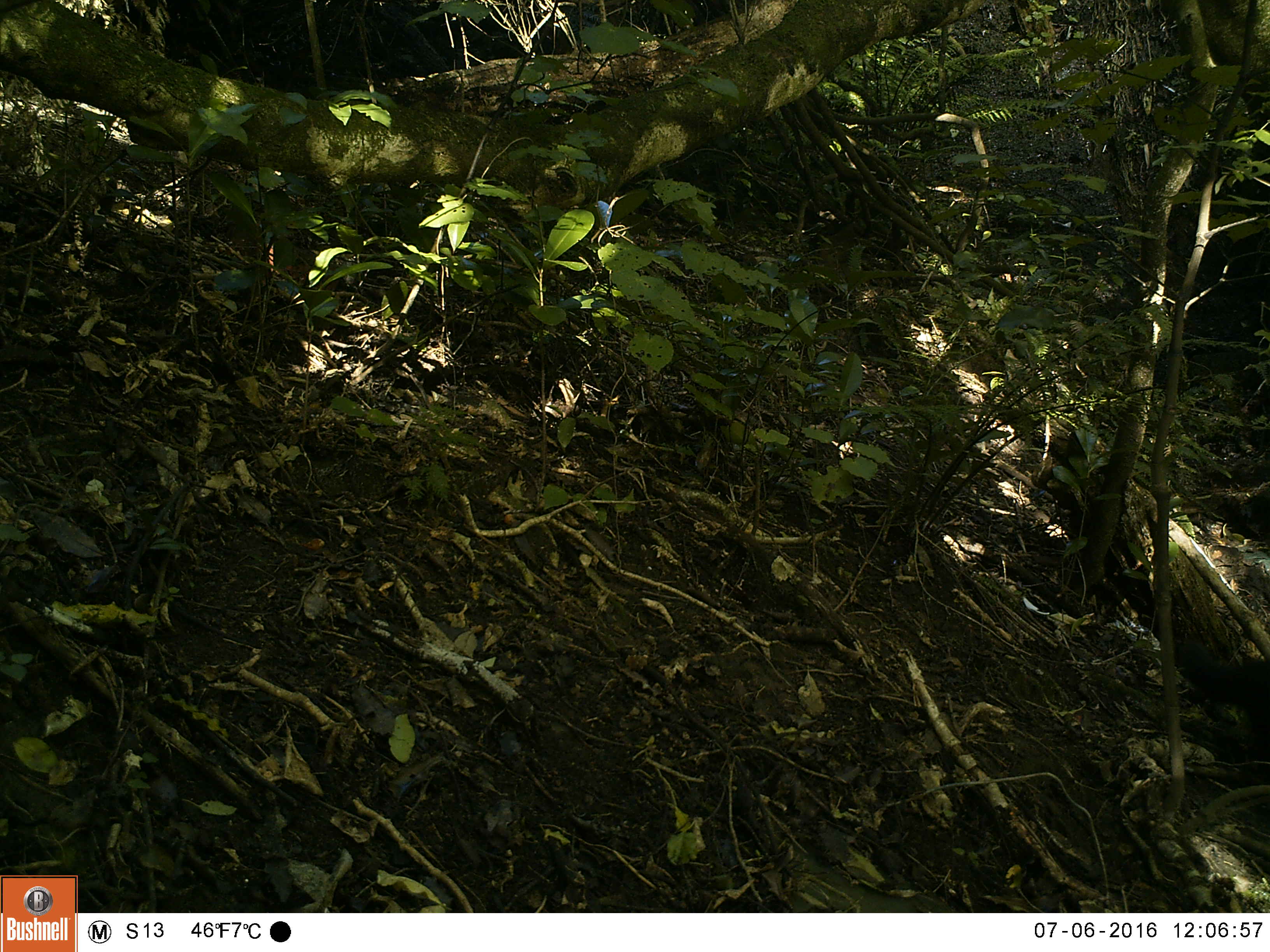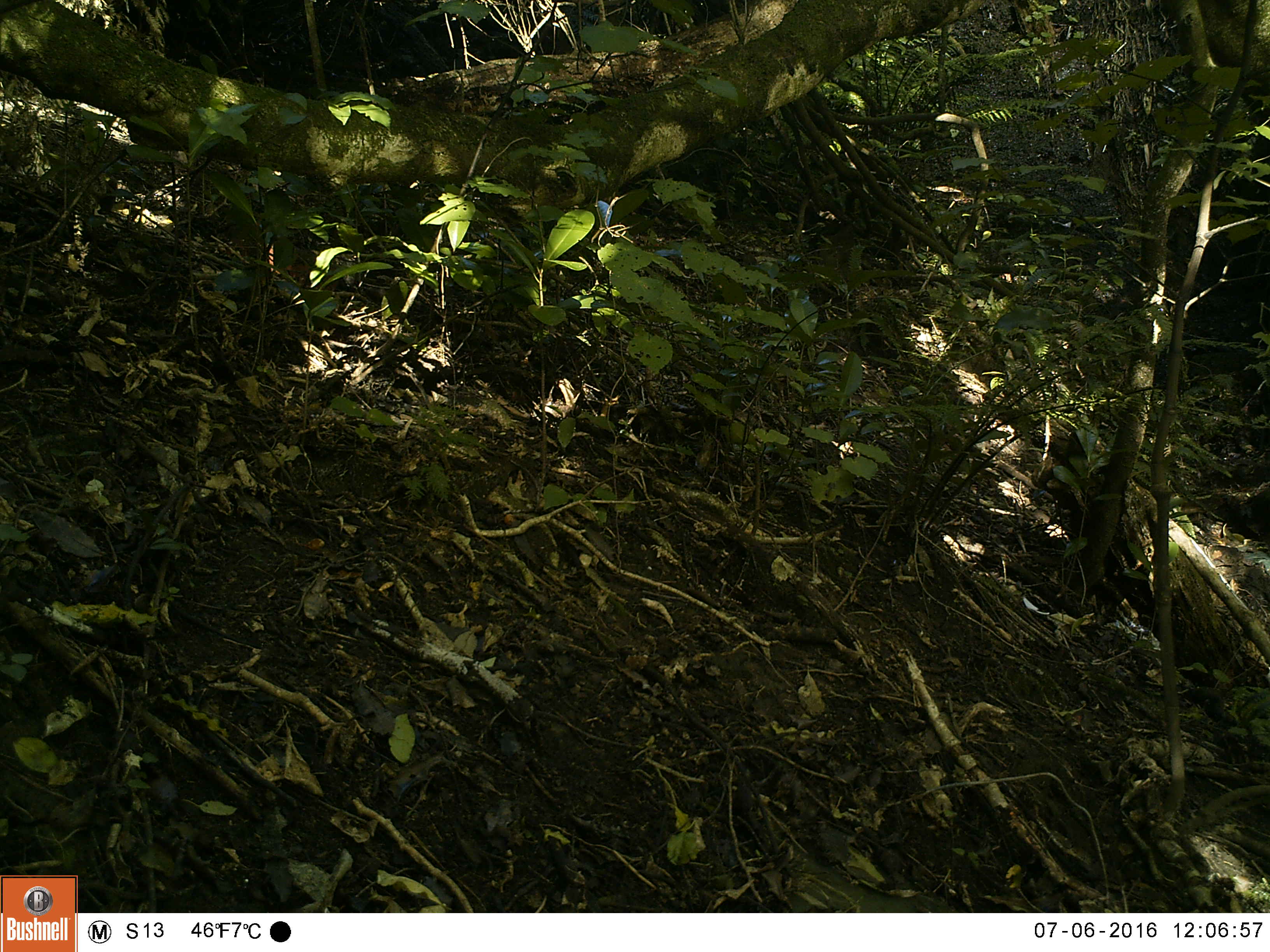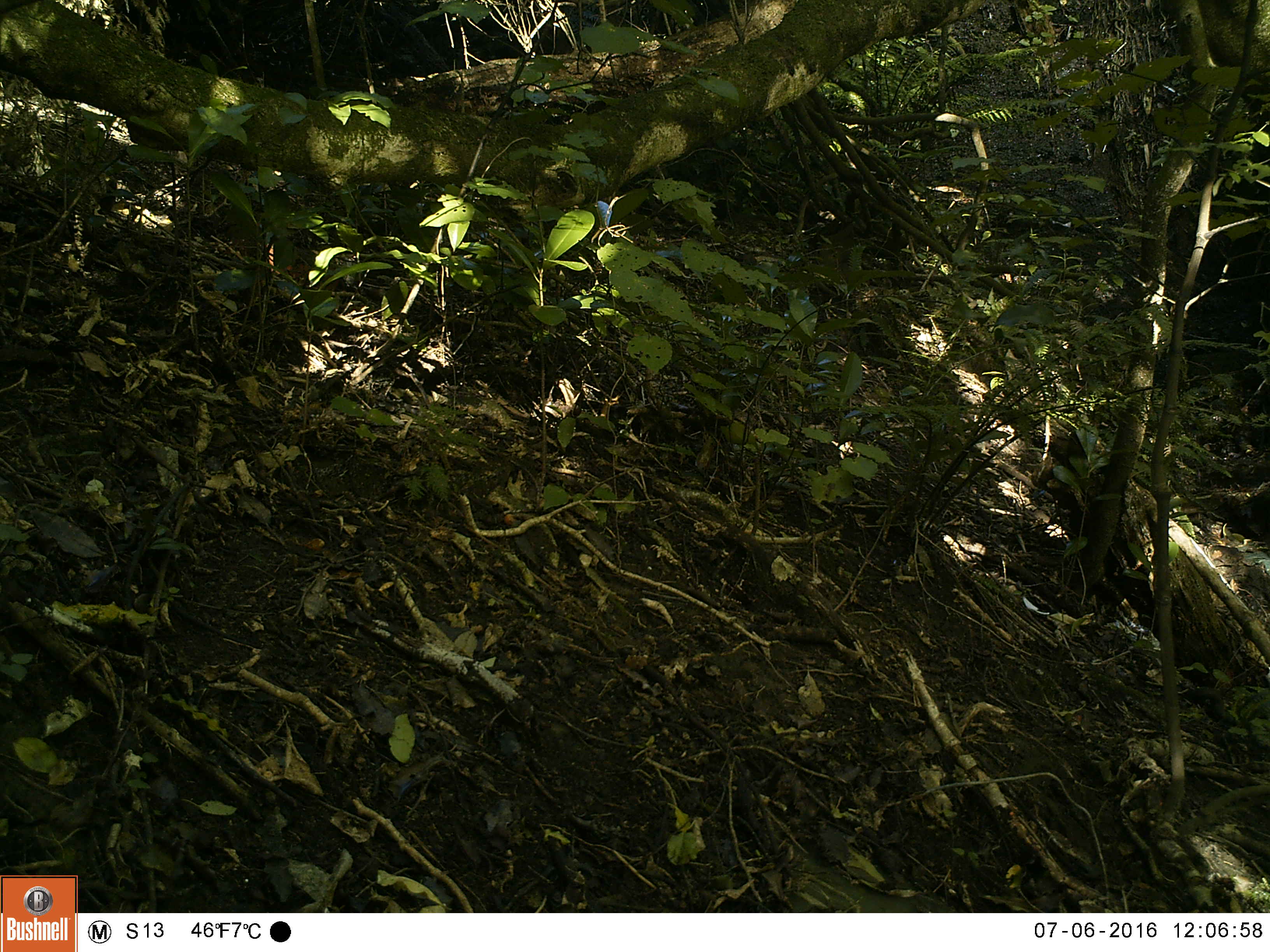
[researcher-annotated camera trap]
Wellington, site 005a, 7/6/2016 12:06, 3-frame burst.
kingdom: Animalia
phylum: Chordata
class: Mammalia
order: Carnivora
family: Felidae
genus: Felis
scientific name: Felis catus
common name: cat